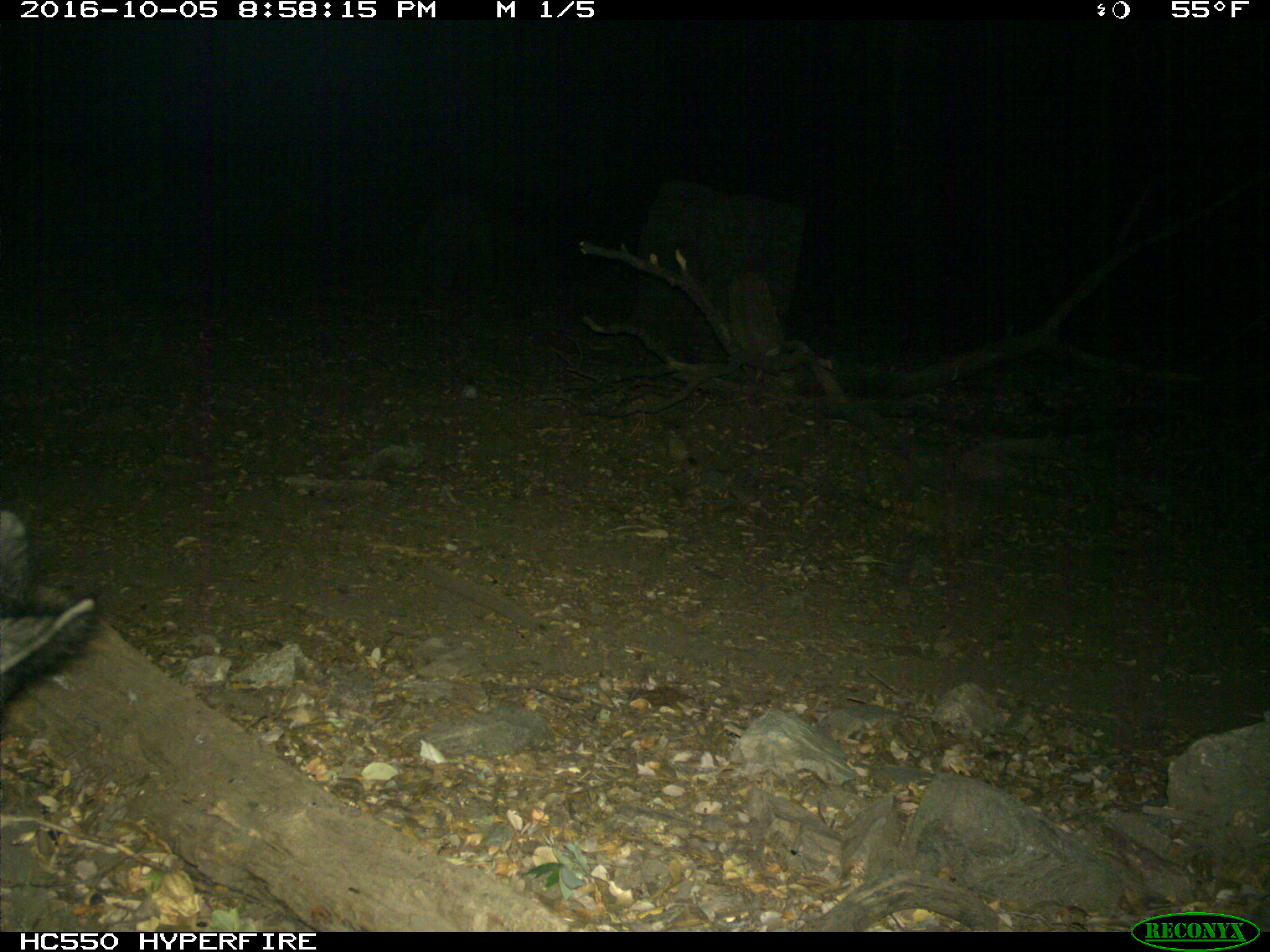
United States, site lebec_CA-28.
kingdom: Animalia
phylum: Chordata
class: Mammalia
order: Artiodactyla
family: Suidae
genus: Sus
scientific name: Sus scrofa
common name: wild boar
Sus scrofa (wild boar).